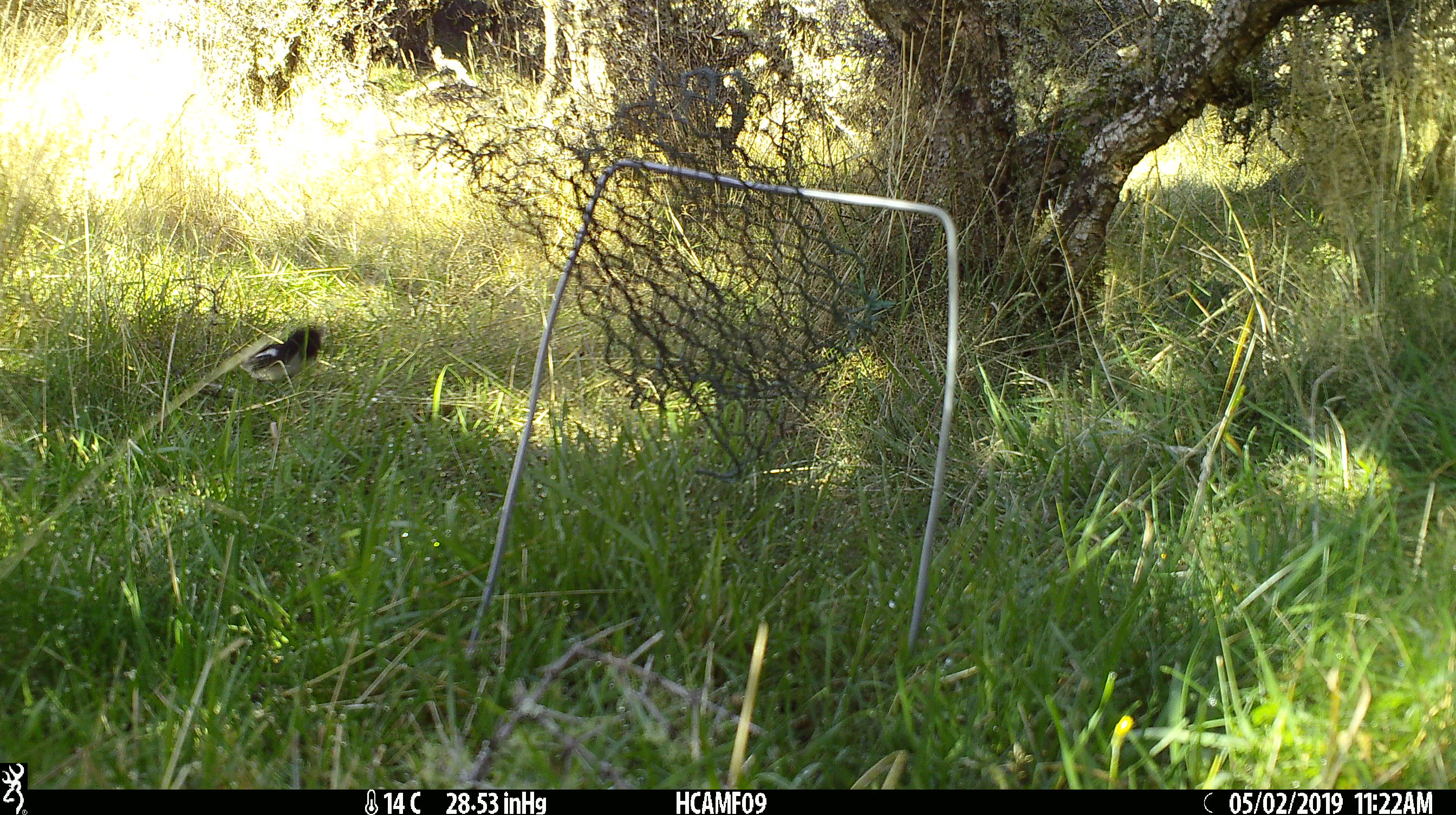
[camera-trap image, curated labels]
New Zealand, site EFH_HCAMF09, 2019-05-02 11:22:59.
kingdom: Animalia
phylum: Chordata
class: Aves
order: Passeriformes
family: Petroicidae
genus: Petroica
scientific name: Petroica macrocephala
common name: tomtit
Tomtit (Petroica macrocephala).